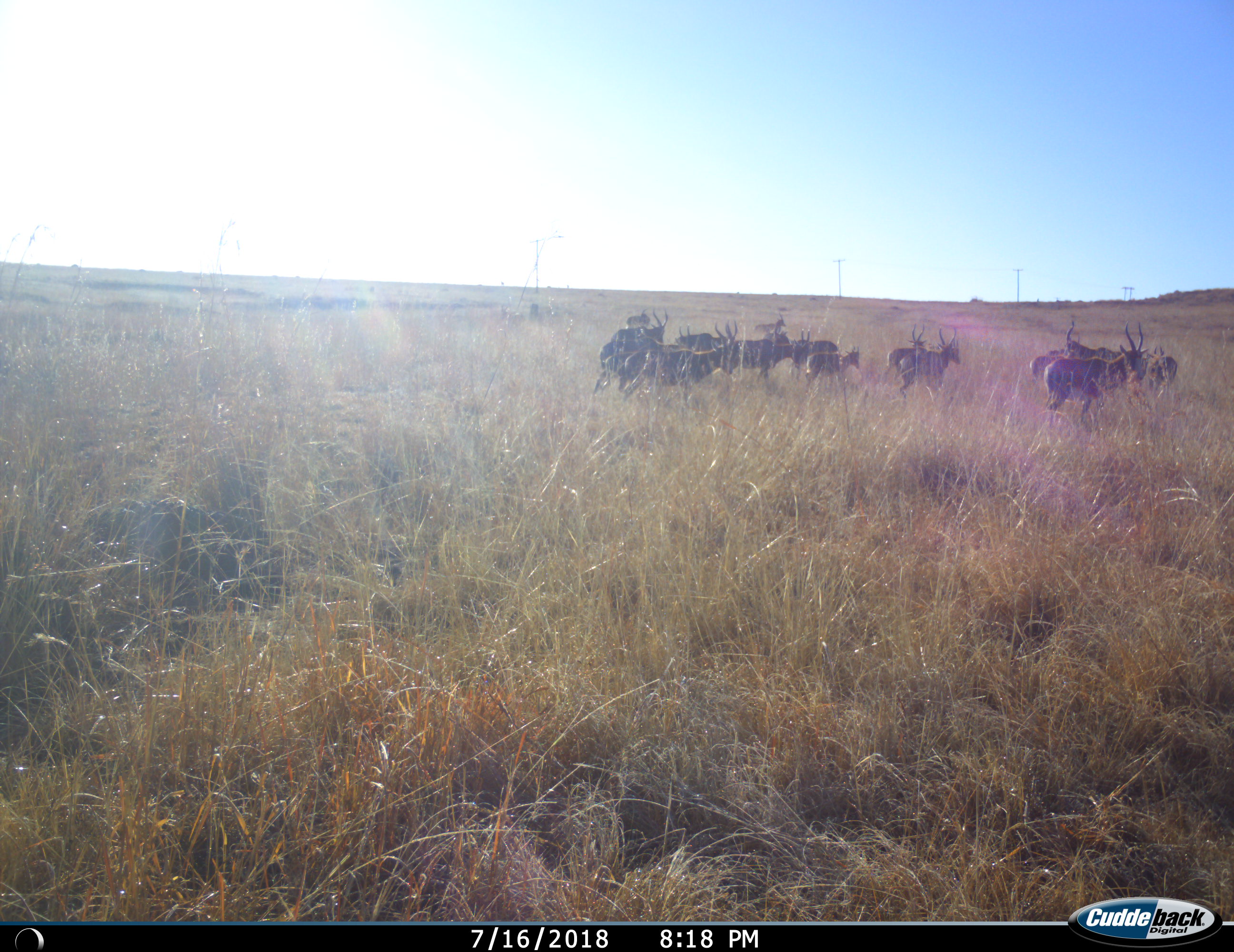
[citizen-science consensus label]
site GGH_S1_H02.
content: unidentified animal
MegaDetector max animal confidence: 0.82